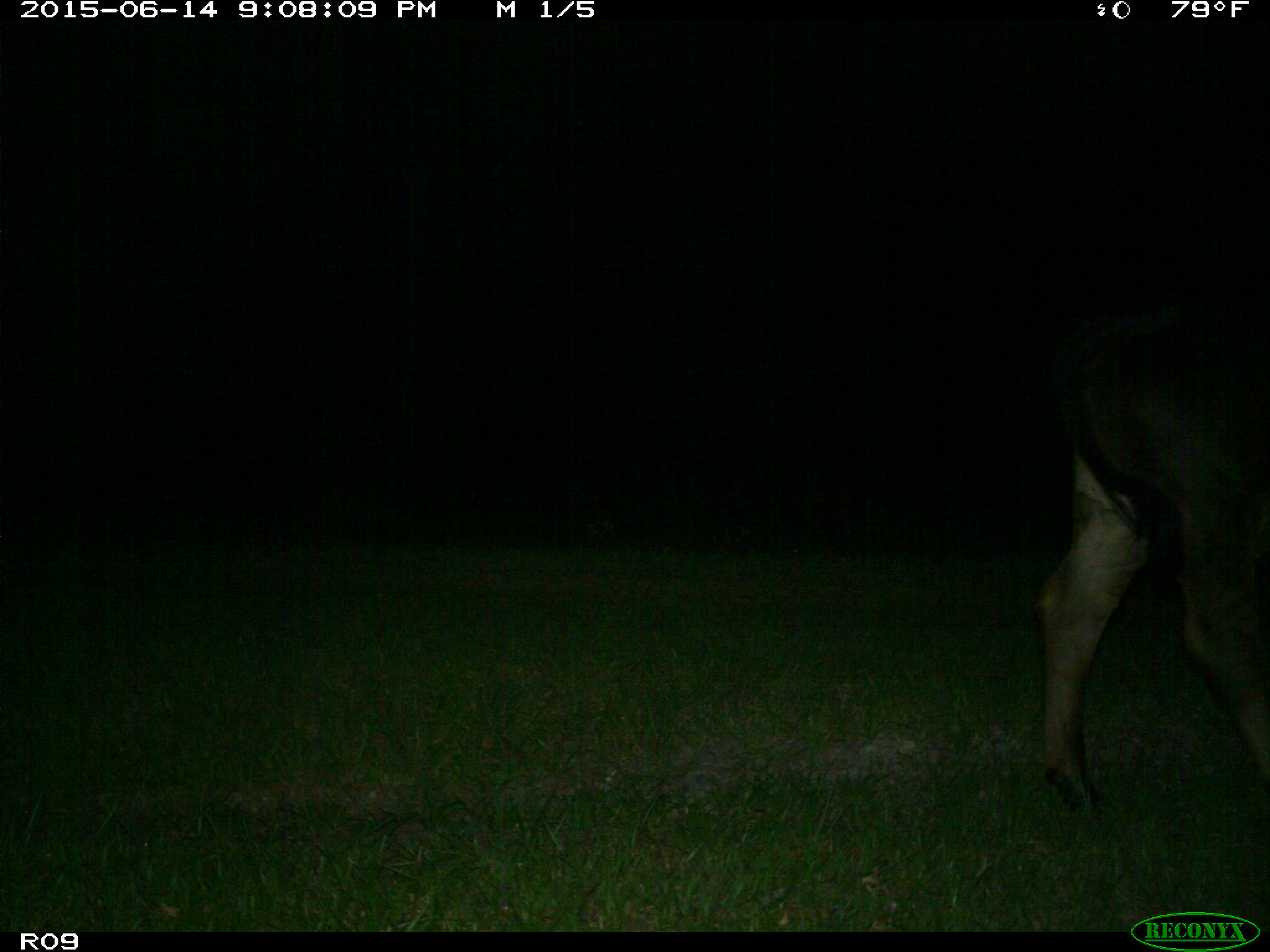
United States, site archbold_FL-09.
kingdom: Animalia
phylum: Chordata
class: Mammalia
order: Artiodactyla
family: Bovidae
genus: Bos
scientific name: Bos taurus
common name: domestic cow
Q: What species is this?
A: Bos taurus (domestic cow).